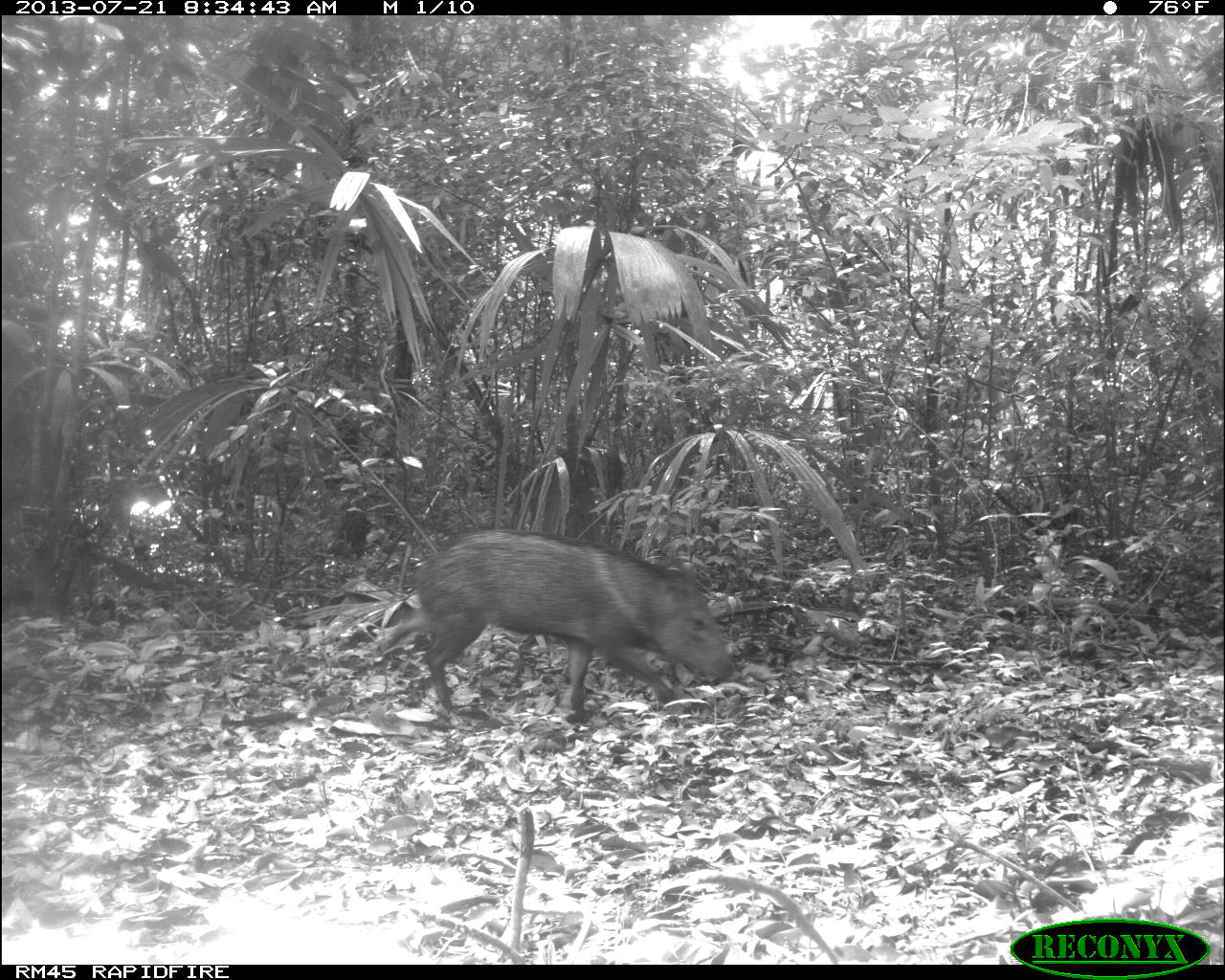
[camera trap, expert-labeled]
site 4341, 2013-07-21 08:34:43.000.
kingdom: Animalia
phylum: Chordata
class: Mammalia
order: Artiodactyla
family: Tayassuidae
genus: Pecari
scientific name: Pecari tajacu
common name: collared peccary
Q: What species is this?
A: Pecari tajacu (collared peccary).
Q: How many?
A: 2.